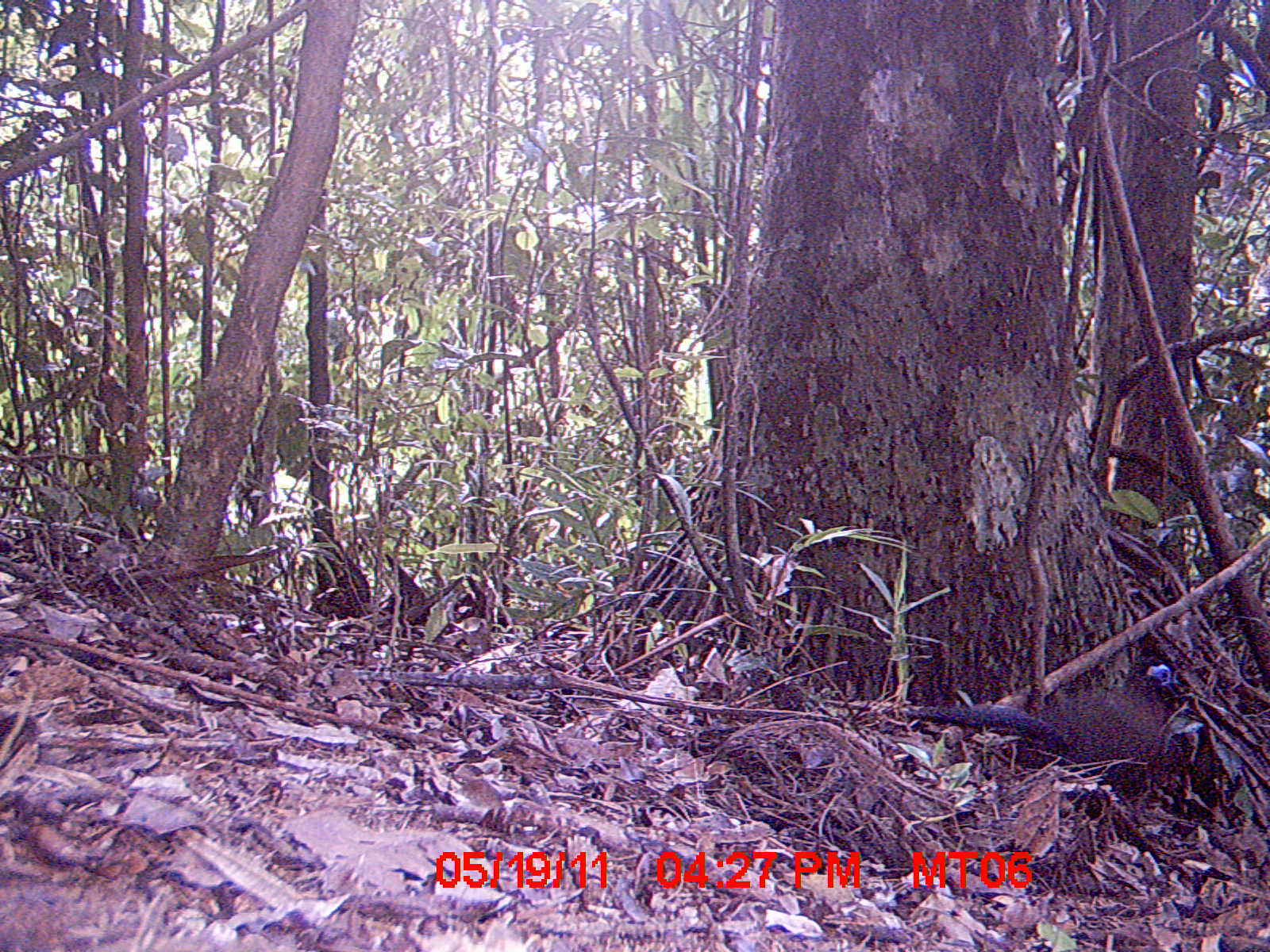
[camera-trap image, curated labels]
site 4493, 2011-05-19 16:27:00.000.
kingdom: Animalia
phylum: Chordata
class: Aves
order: Cuculiformes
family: Cuculidae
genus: Coua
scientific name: Coua serriana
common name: red-breasted coua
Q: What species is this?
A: Coua serriana (red-breasted coua).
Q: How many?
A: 1.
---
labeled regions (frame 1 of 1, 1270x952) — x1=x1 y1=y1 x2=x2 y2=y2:
coua serriana: x1=914 y1=656 x2=1181 y2=790